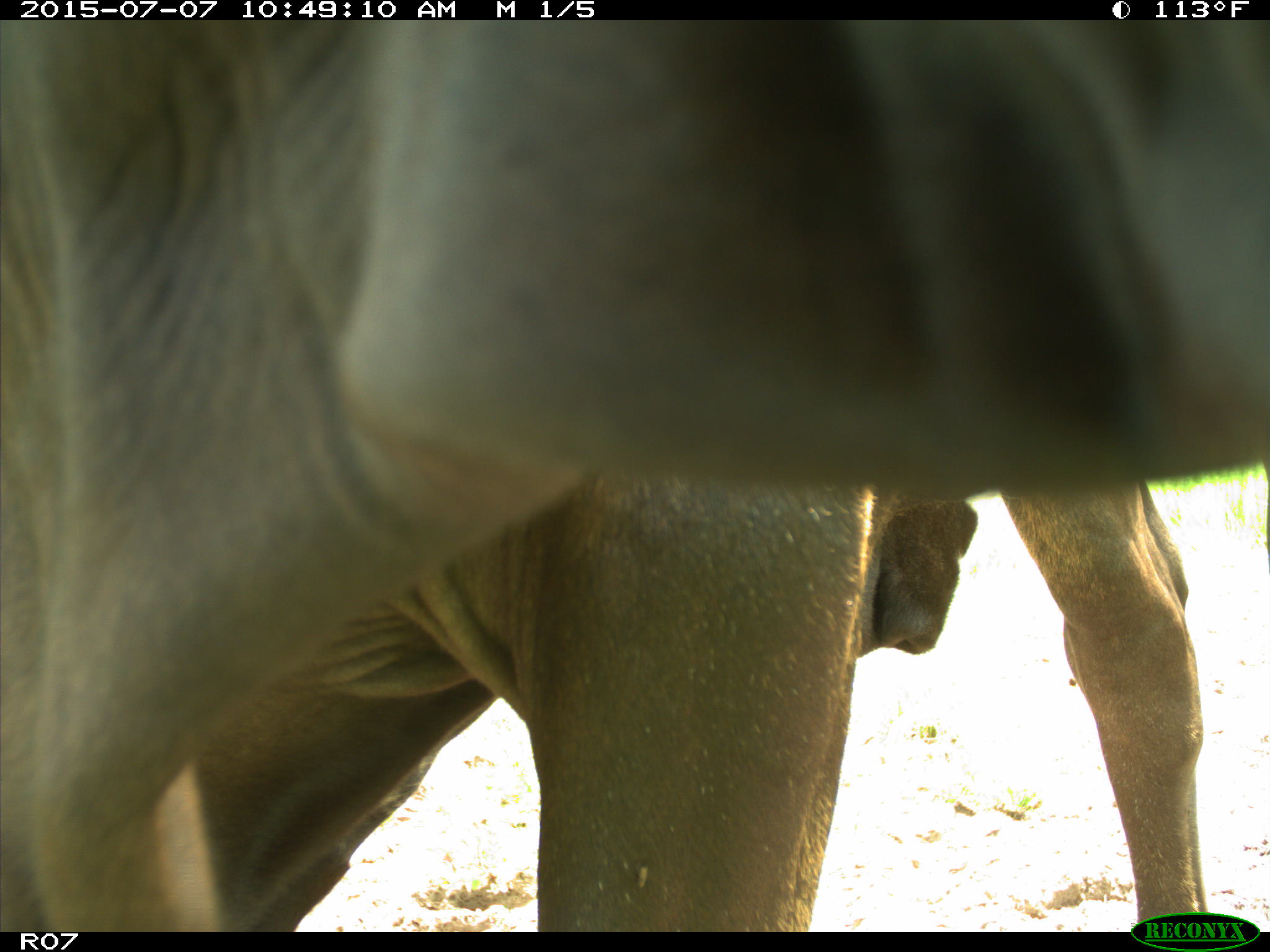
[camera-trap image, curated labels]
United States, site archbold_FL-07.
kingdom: Animalia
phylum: Chordata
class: Mammalia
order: Artiodactyla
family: Bovidae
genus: Bos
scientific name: Bos taurus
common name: domestic cow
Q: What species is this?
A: Bos taurus (domestic cow).